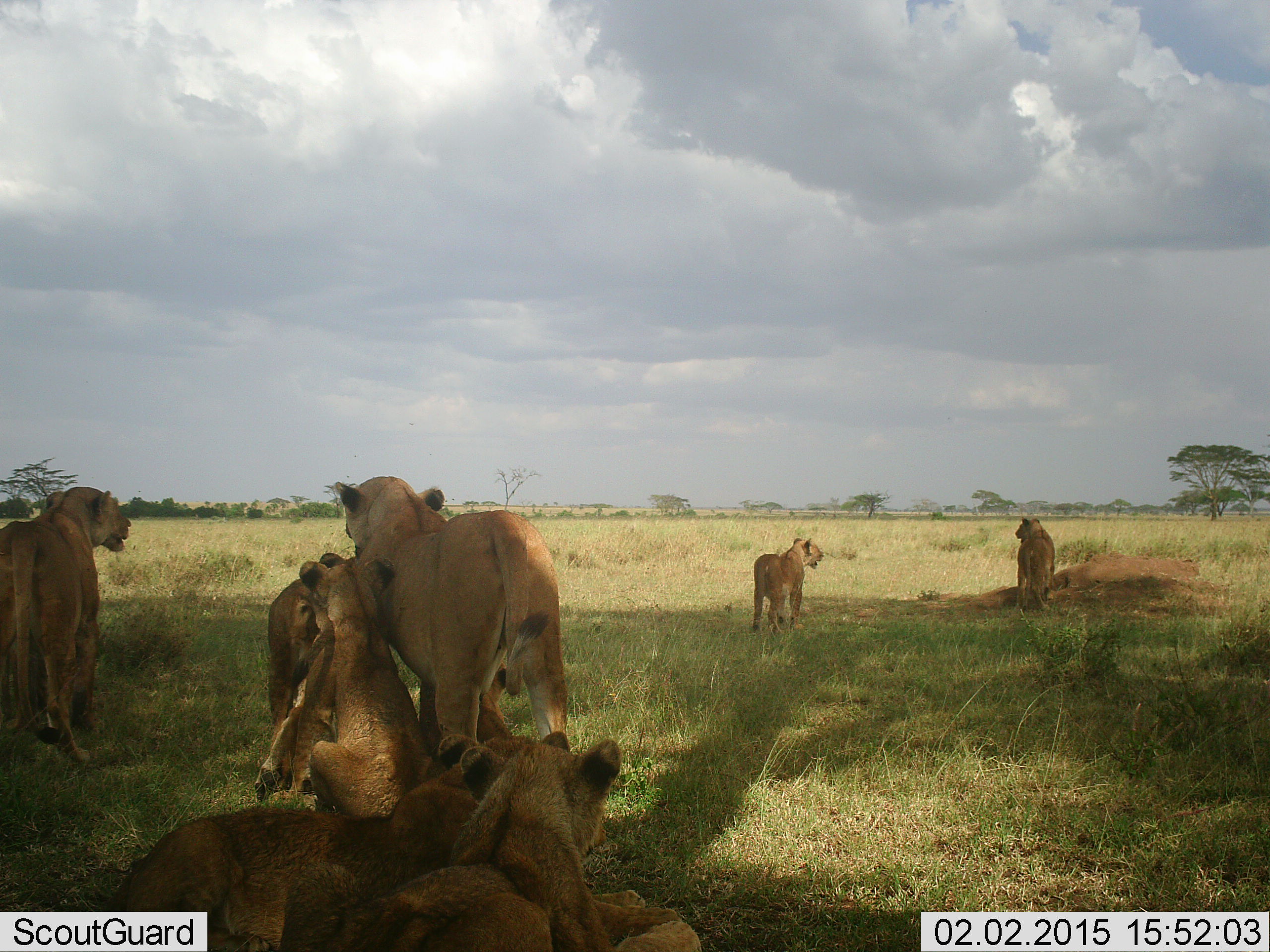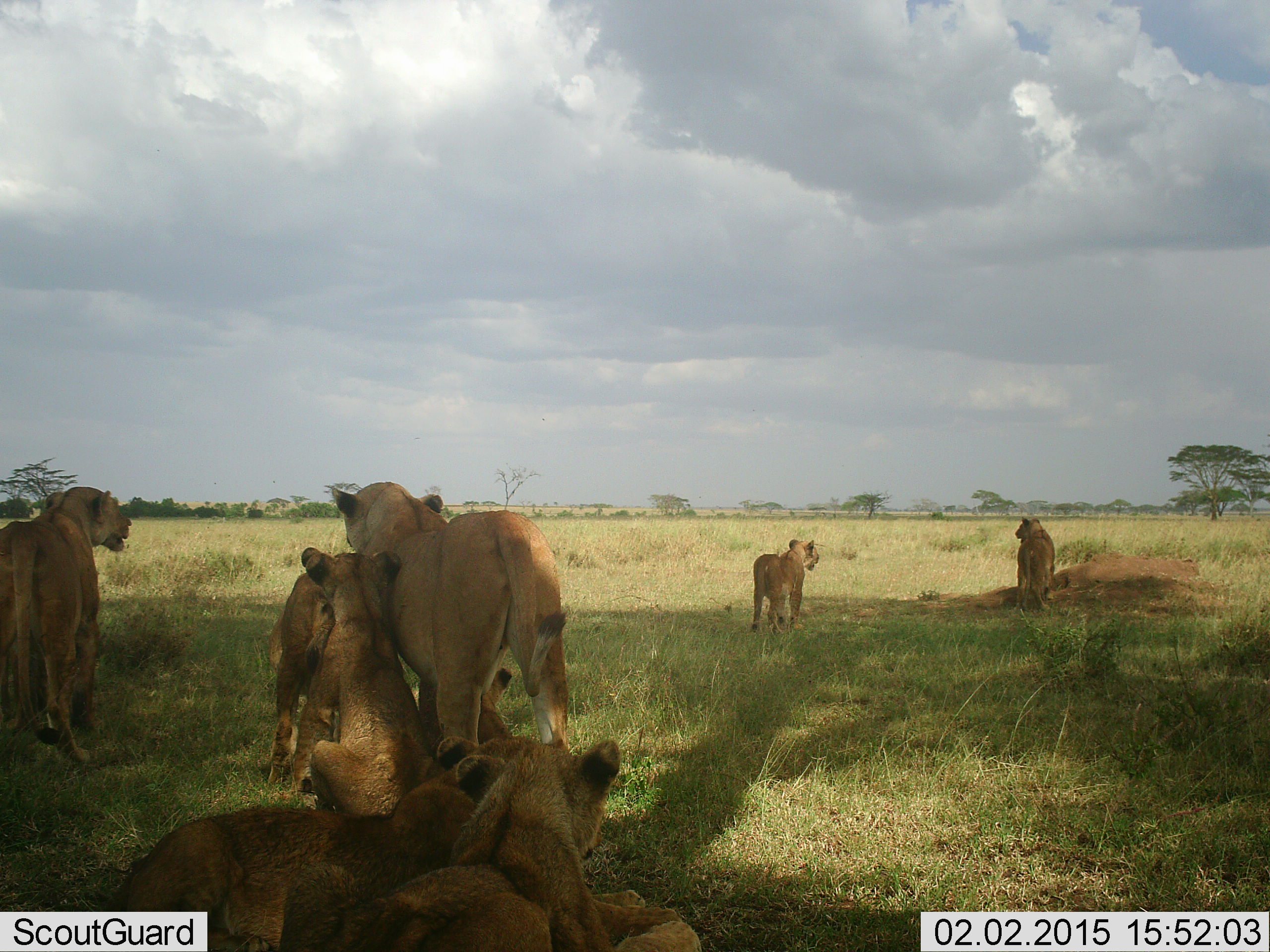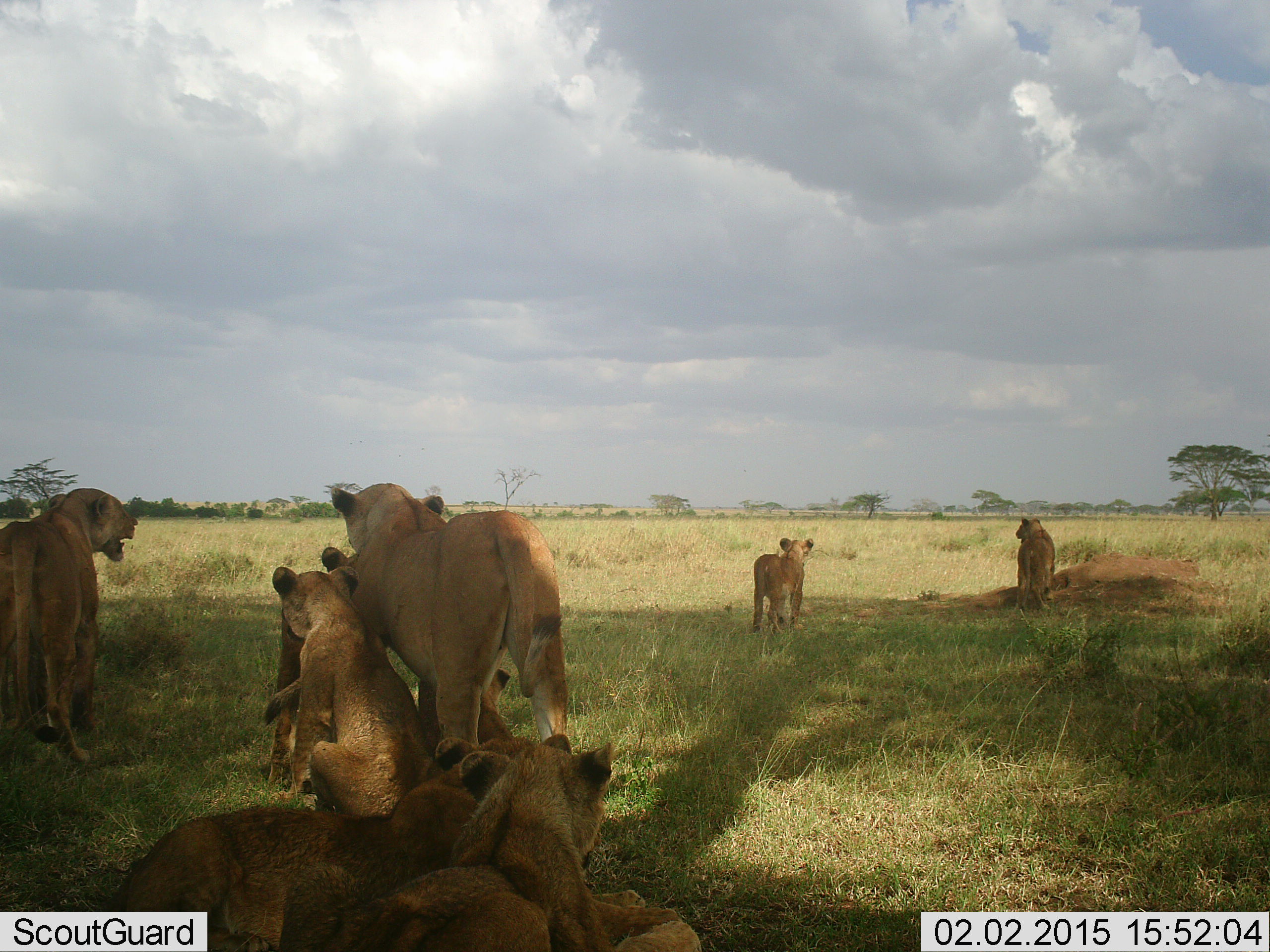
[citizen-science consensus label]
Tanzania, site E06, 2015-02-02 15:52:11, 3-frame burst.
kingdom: Animalia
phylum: Chordata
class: Mammalia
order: Carnivora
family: Felidae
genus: Panthera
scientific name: Panthera leo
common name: lion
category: lionfemale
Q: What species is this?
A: Lionfemale (lion) (Panthera leo).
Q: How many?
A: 8.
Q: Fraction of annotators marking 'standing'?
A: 50%.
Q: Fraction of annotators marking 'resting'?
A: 70%.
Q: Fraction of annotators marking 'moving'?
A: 40%.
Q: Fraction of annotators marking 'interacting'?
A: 50%.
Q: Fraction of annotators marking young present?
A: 80%.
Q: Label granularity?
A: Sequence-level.